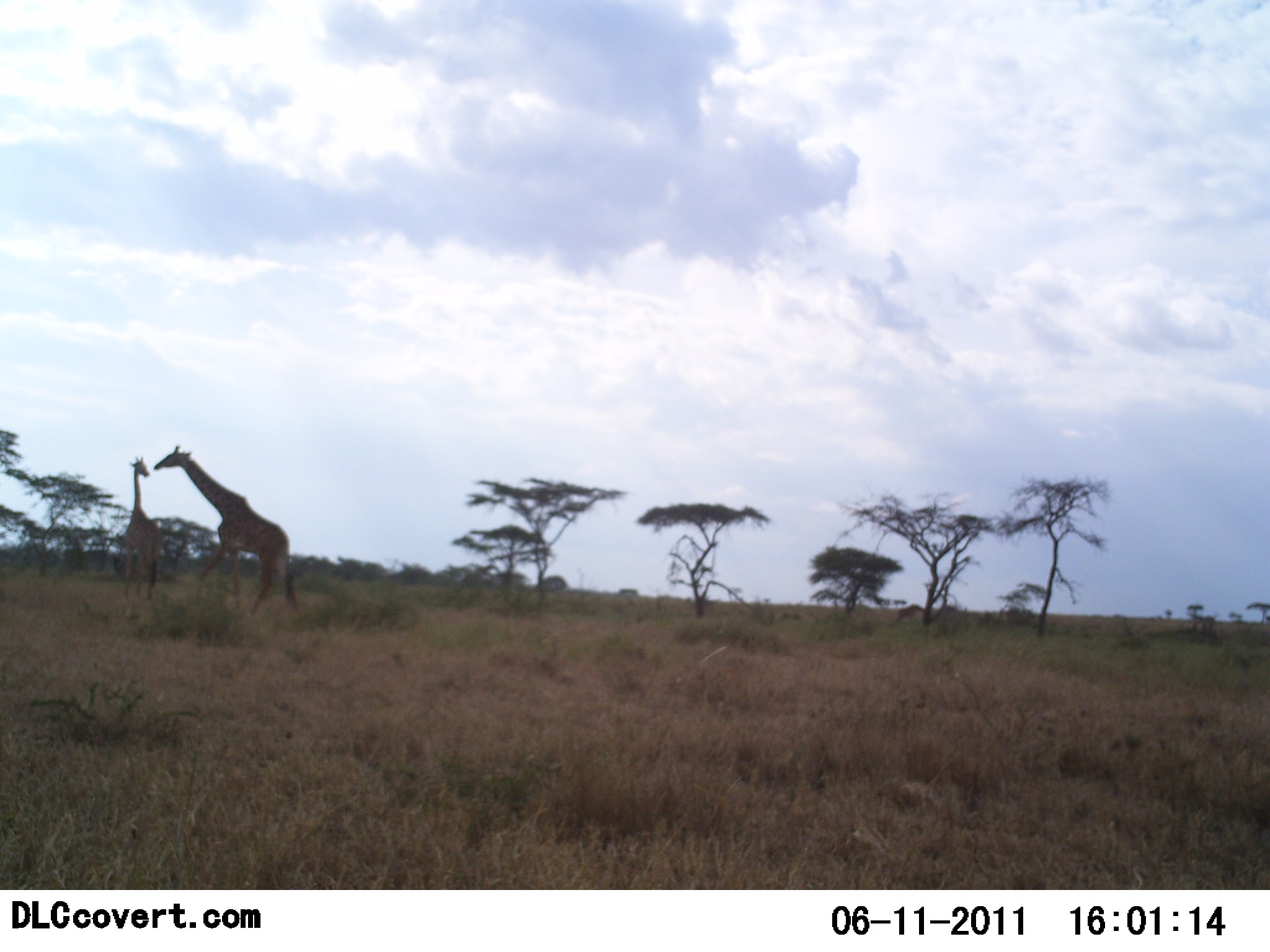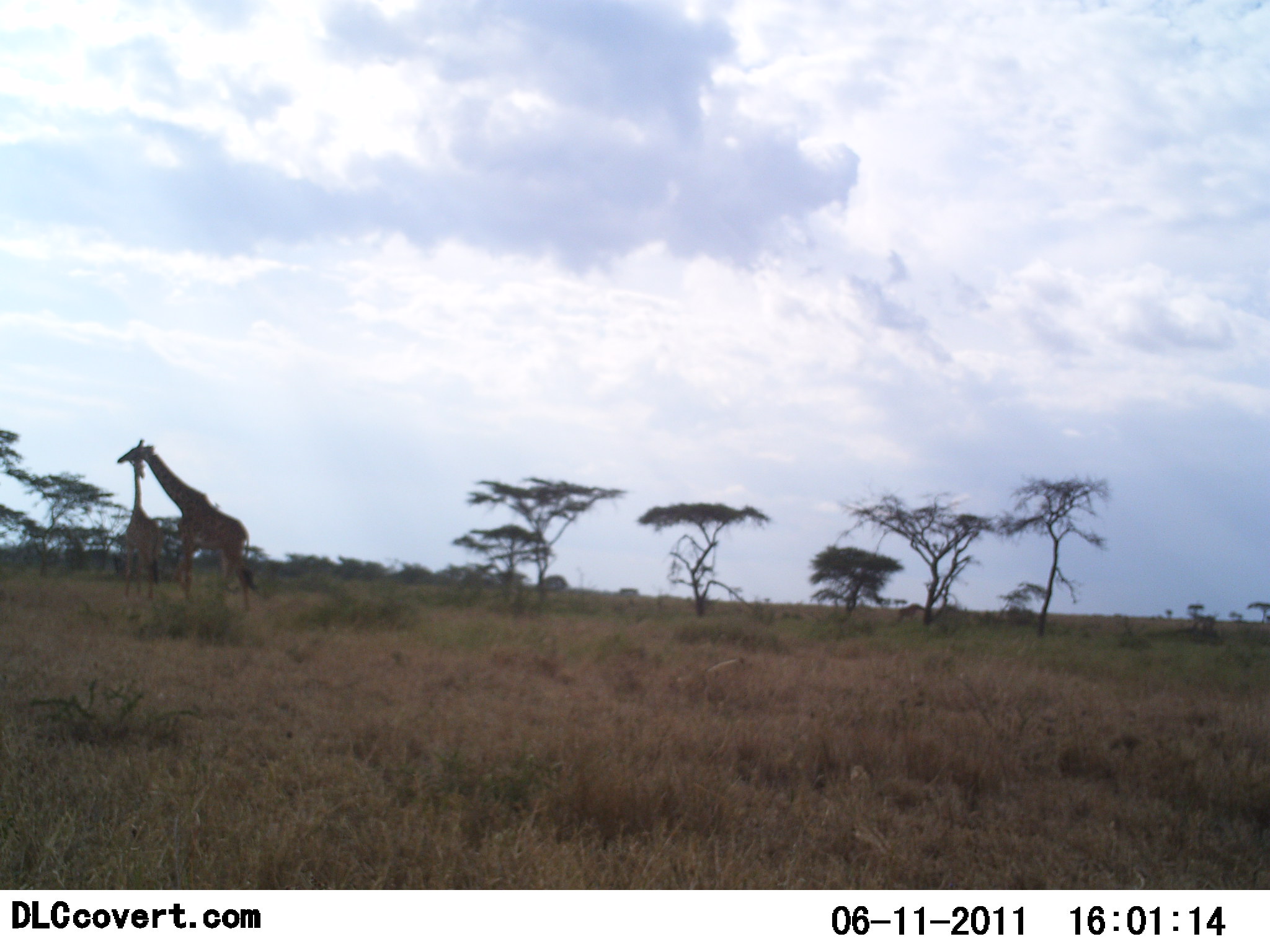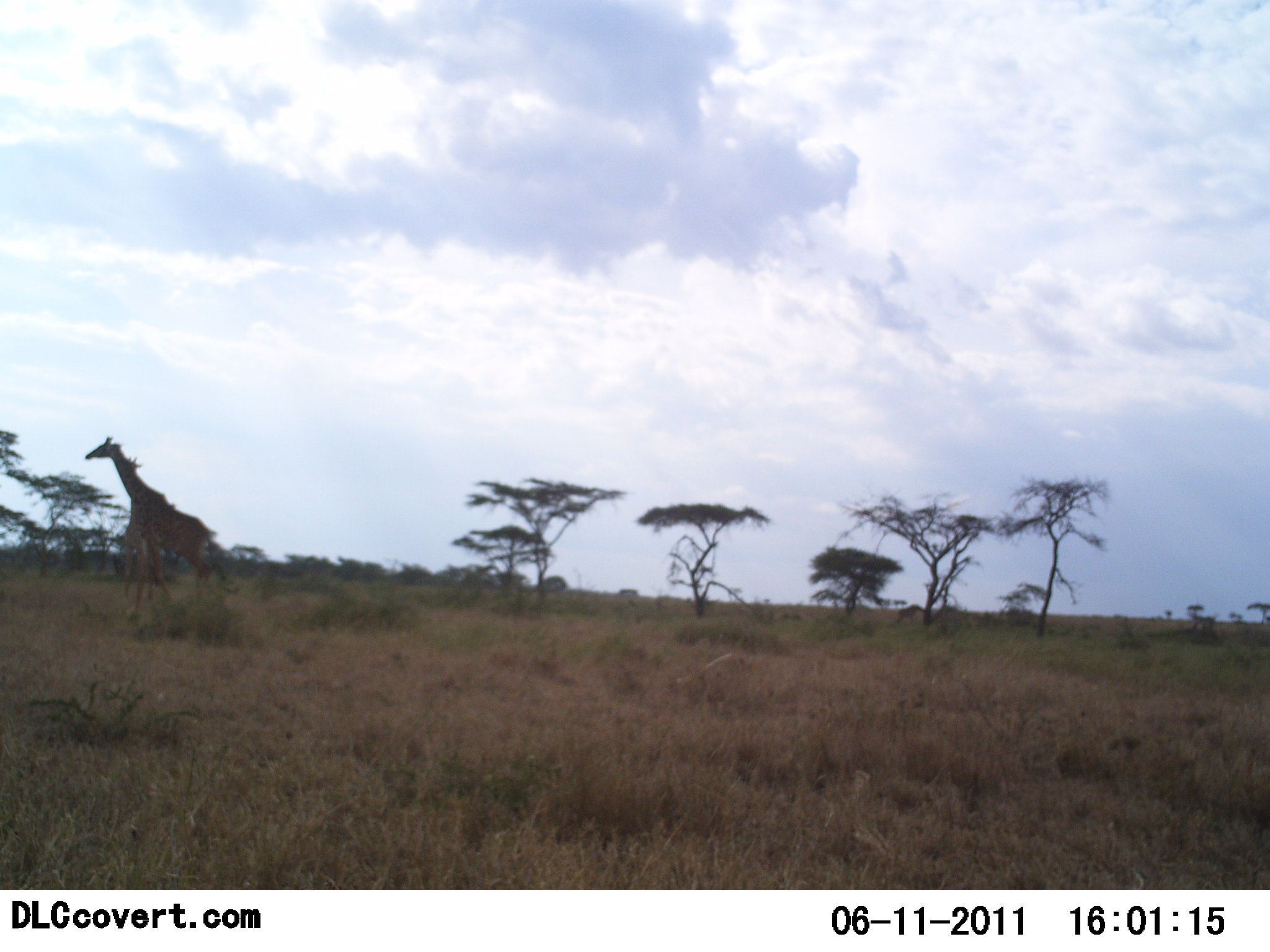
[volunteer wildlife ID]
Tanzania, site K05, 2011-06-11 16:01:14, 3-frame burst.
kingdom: Animalia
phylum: Chordata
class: Mammalia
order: Artiodactyla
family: Giraffidae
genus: Giraffa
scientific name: Giraffa camelopardalis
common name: giraffe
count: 2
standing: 50%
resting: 0%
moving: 100%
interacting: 0%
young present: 0%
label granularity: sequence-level